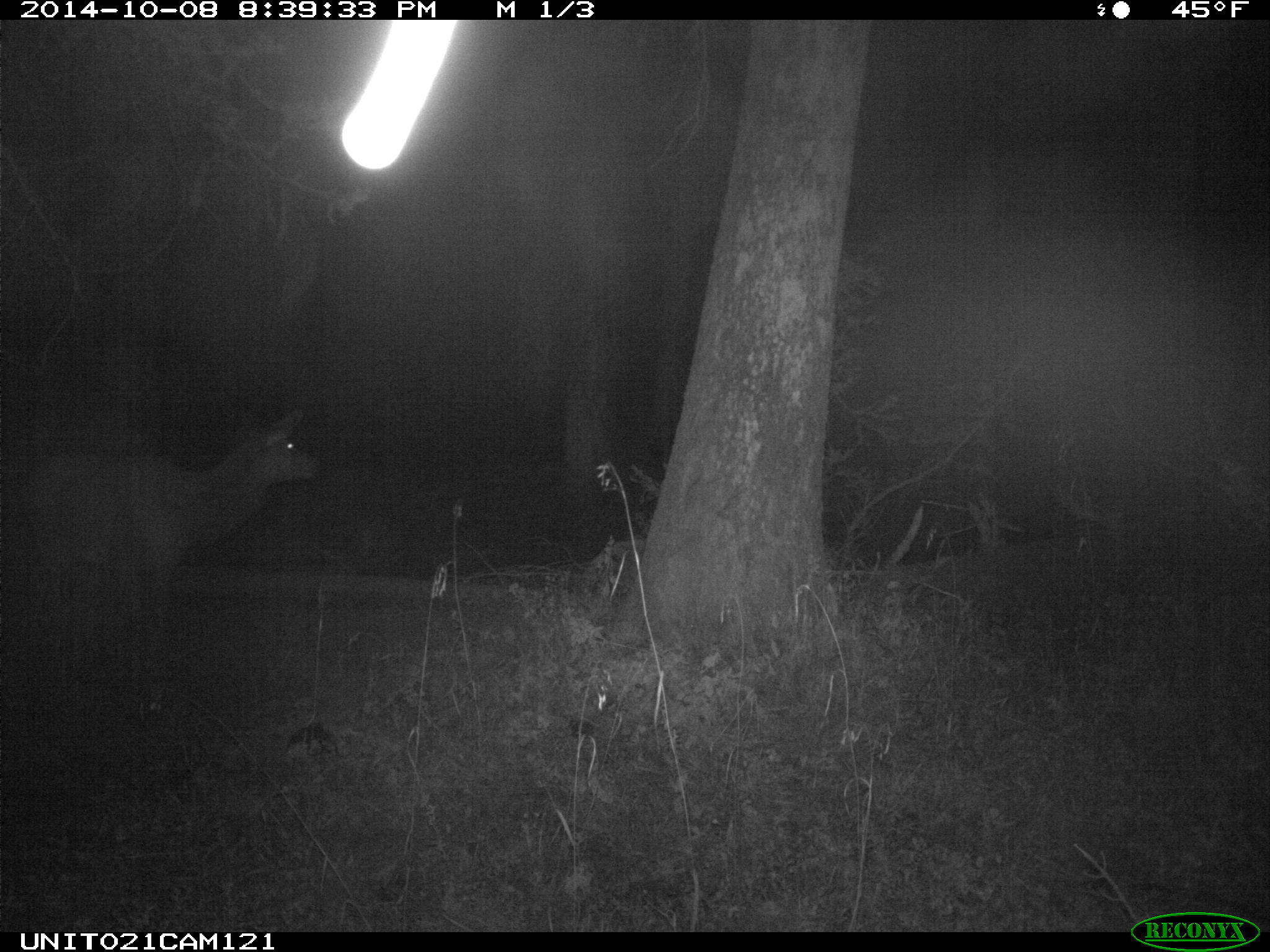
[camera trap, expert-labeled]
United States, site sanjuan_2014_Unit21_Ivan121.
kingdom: Animalia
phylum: Chordata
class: Mammalia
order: Artiodactyla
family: Cervidae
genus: Cervus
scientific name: Cervus elaphus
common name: red deer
Cervus elaphus (red deer).